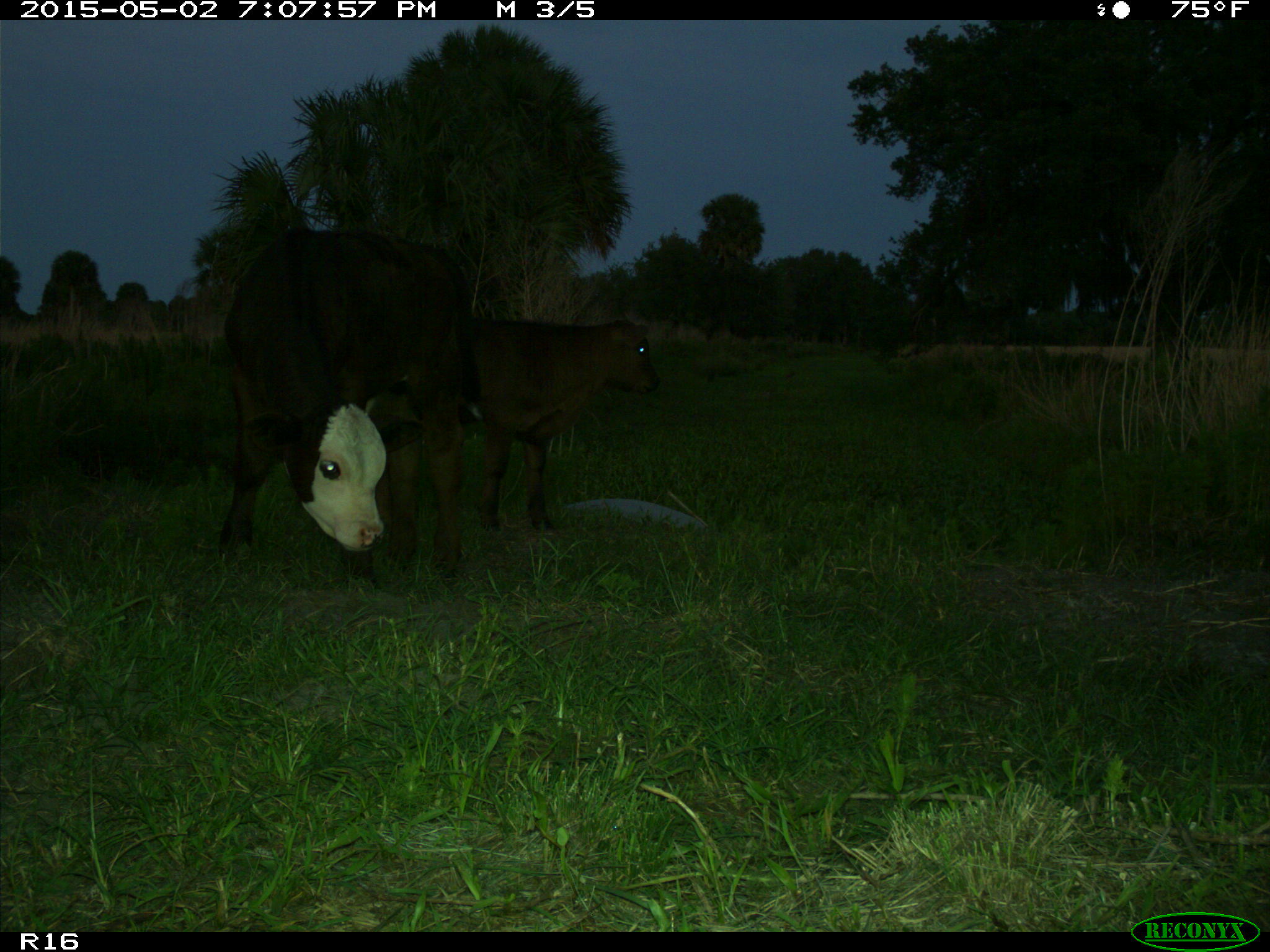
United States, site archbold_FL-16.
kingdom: Animalia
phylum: Chordata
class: Mammalia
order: Artiodactyla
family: Bovidae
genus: Bos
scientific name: Bos taurus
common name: domestic cow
Bos taurus (domestic cow).